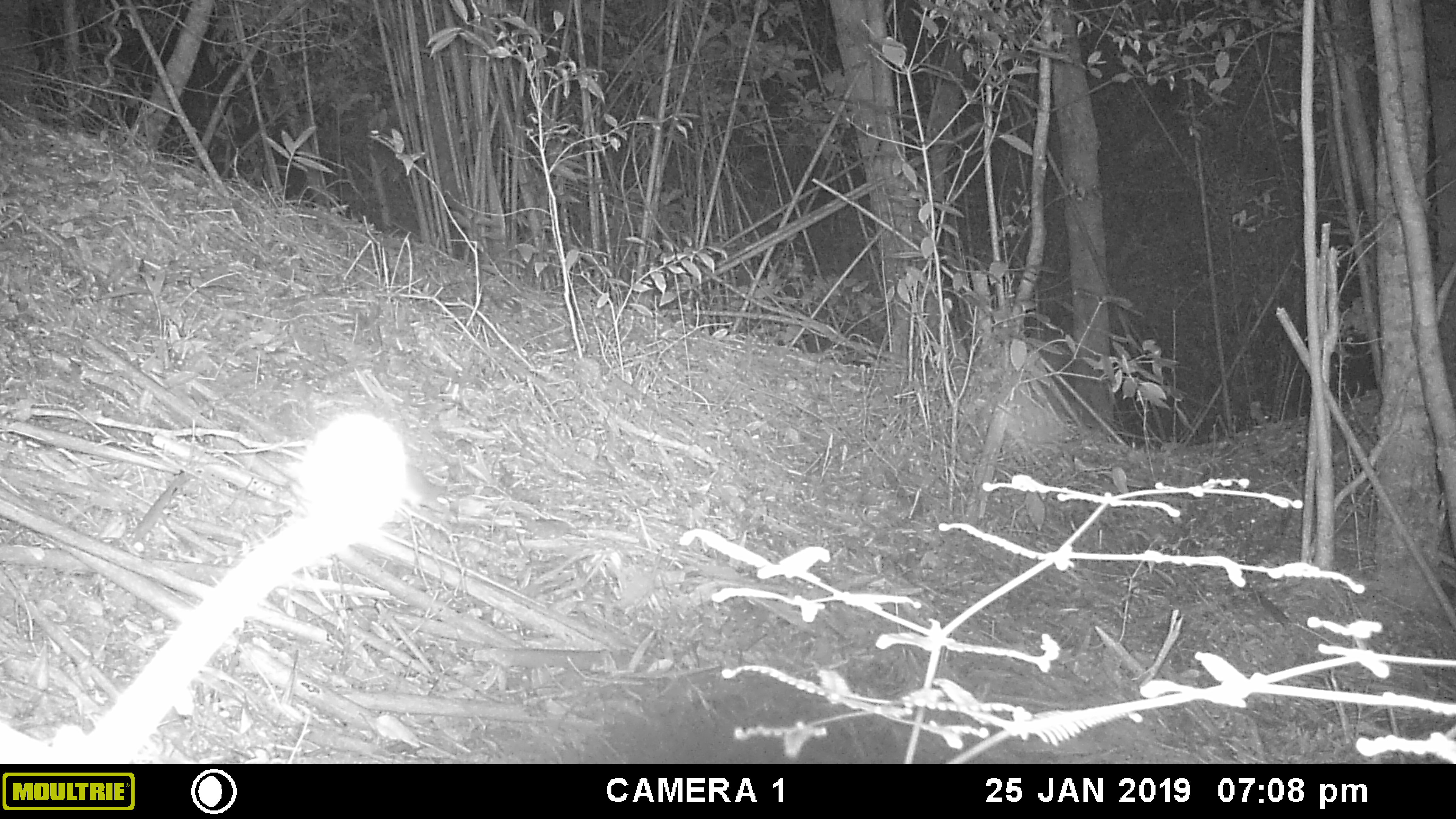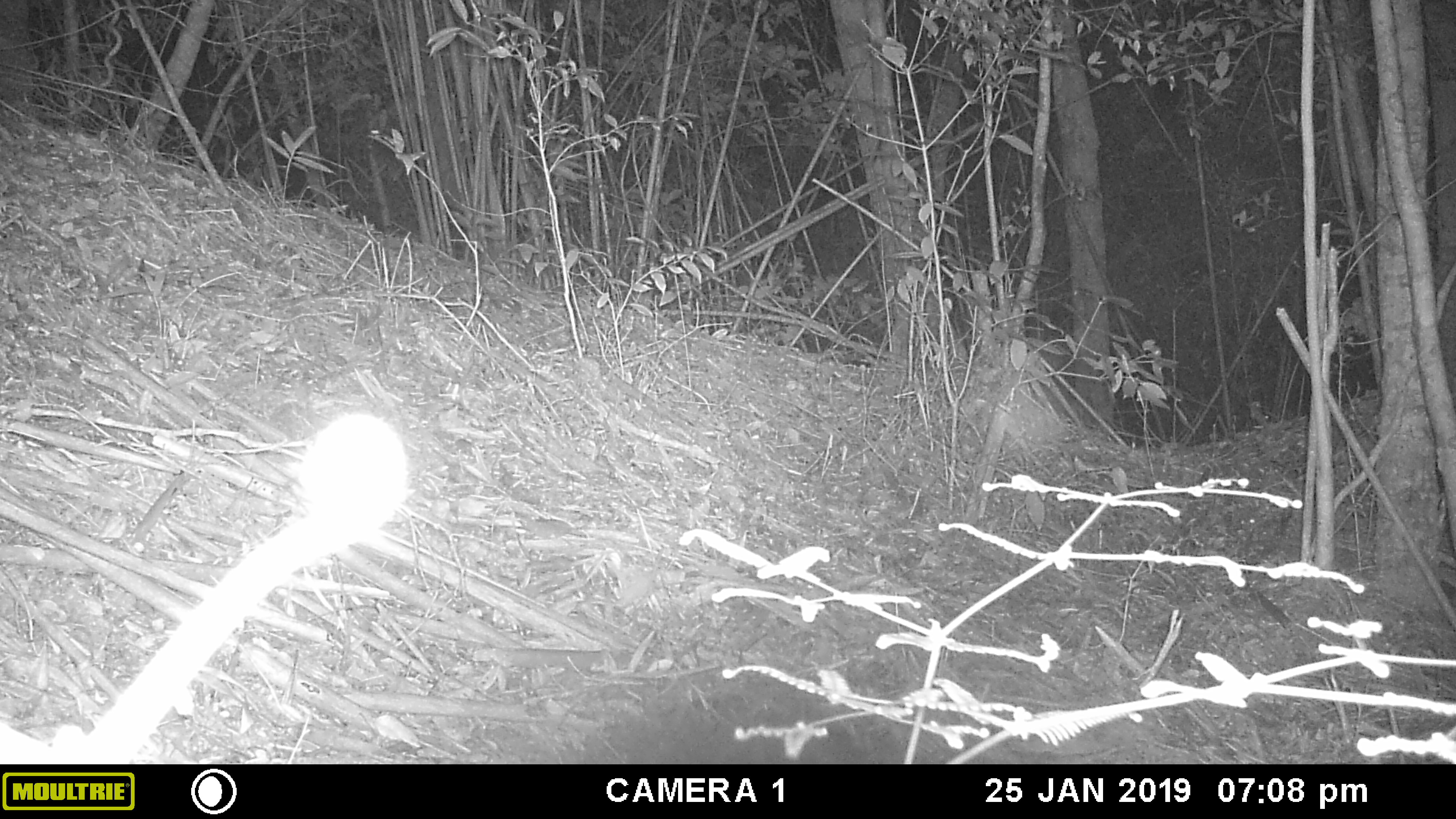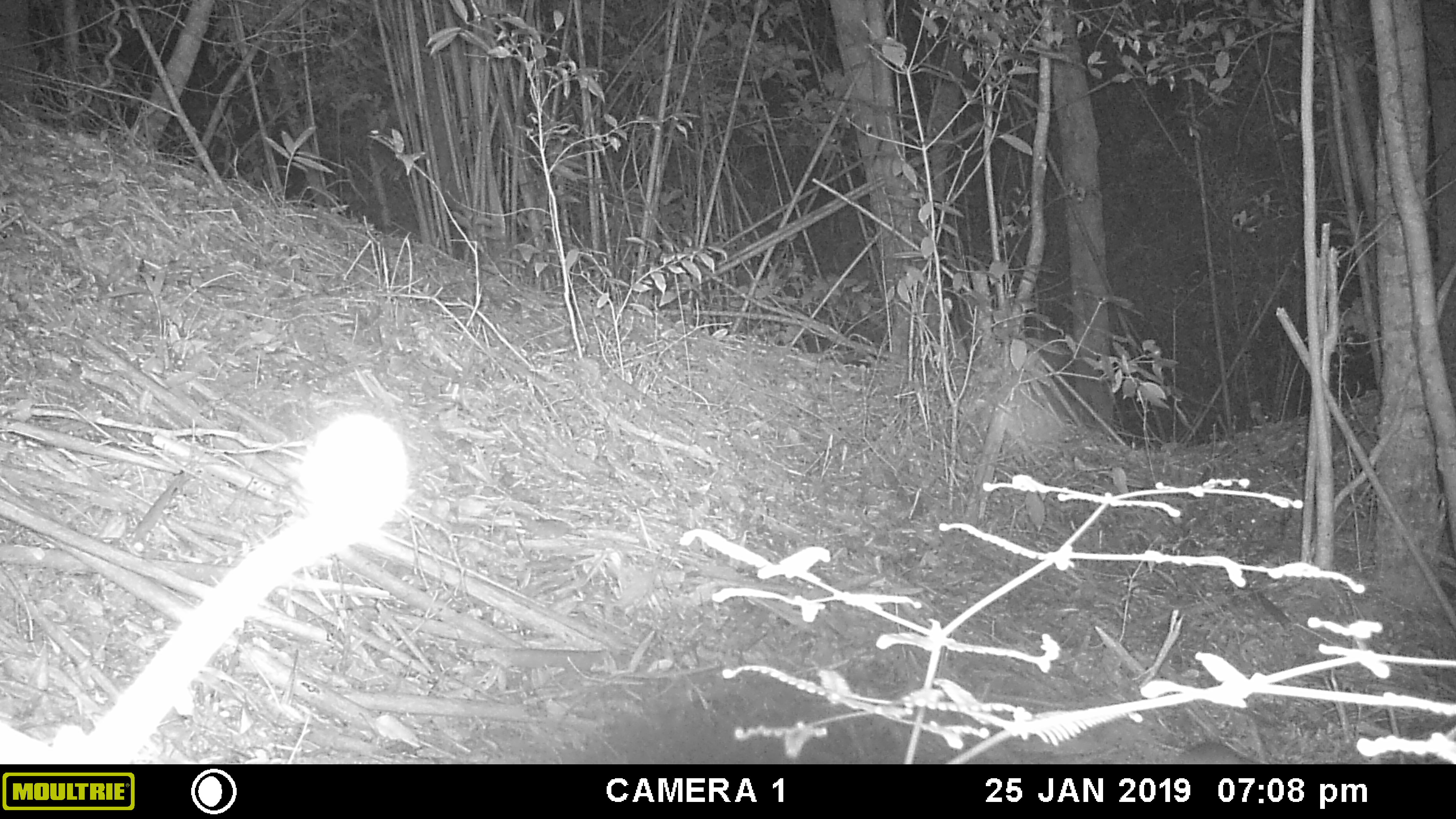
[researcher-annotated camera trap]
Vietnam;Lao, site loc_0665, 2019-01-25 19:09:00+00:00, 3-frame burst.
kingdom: Animalia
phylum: Chordata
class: Mammalia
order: Rodentia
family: Muridae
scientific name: Muridae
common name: old-world mice and rats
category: unidentified murid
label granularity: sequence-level